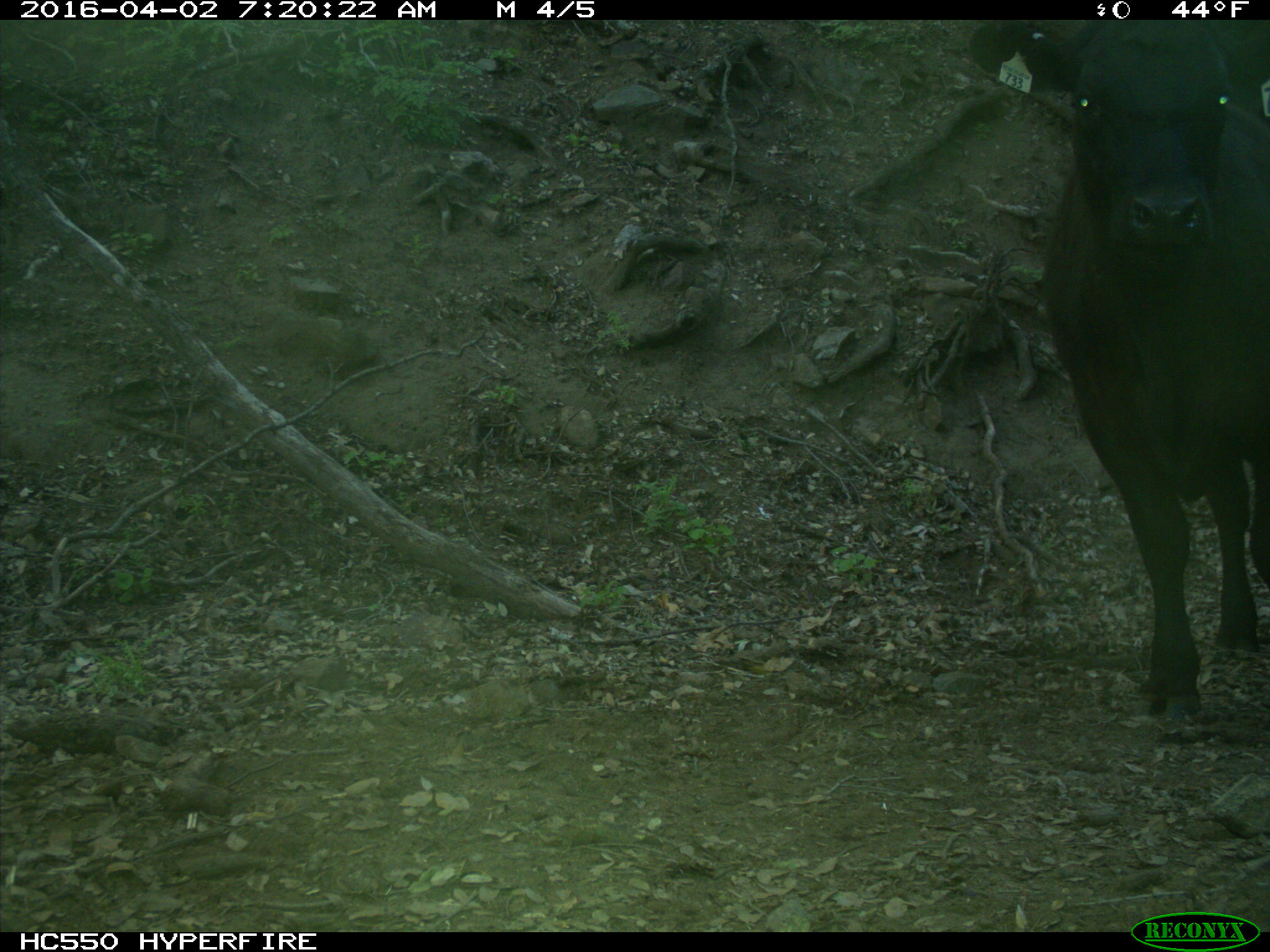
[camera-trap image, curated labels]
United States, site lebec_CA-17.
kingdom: Animalia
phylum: Chordata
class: Mammalia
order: Artiodactyla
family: Bovidae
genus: Bos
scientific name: Bos taurus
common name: domestic cow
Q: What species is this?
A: Bos taurus (domestic cow).